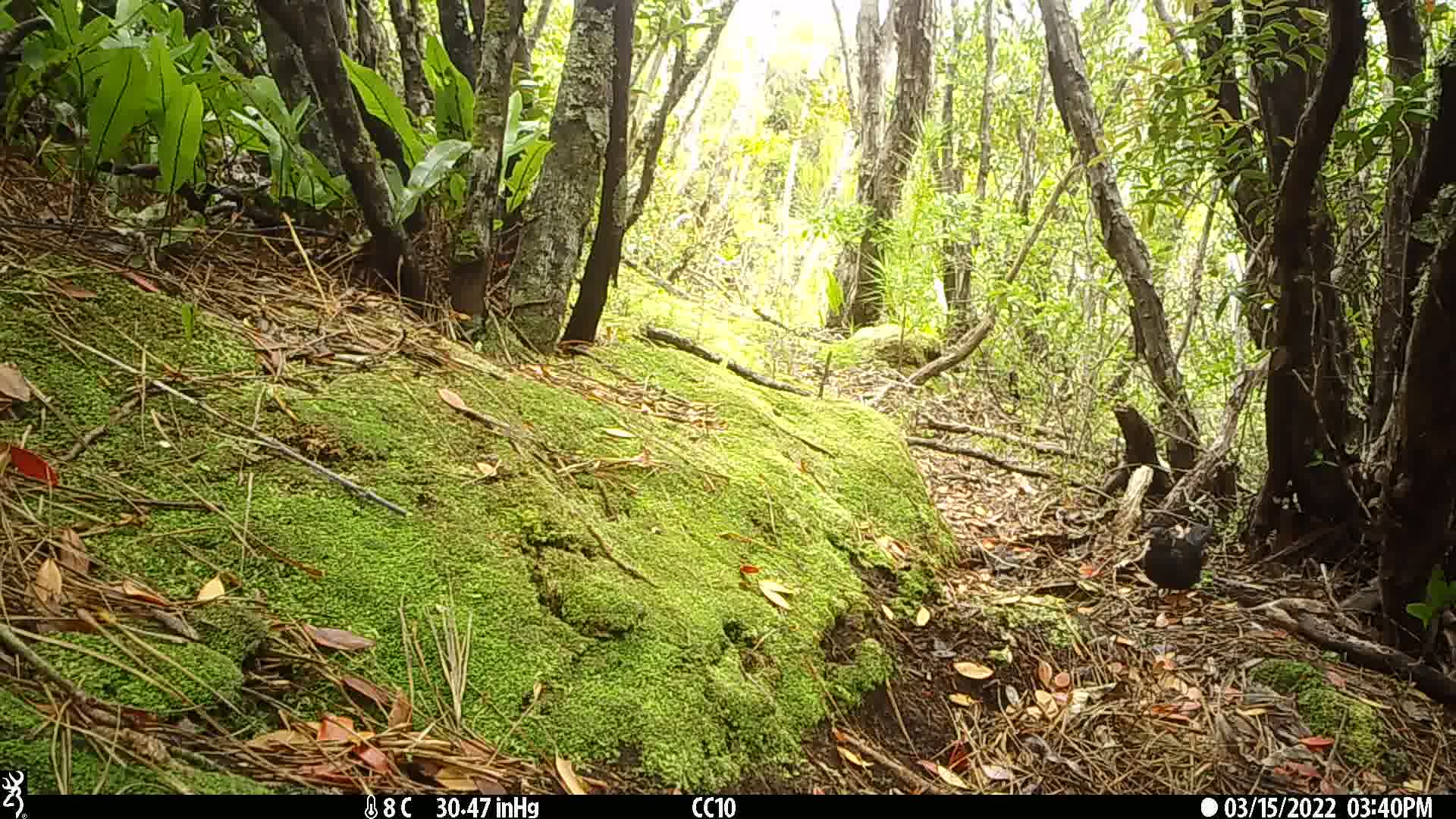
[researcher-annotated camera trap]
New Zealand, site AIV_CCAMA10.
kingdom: Animalia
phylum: Chordata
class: Aves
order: Passeriformes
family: Turdidae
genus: Turdus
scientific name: Turdus merula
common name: eurasian blackbird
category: blackbird